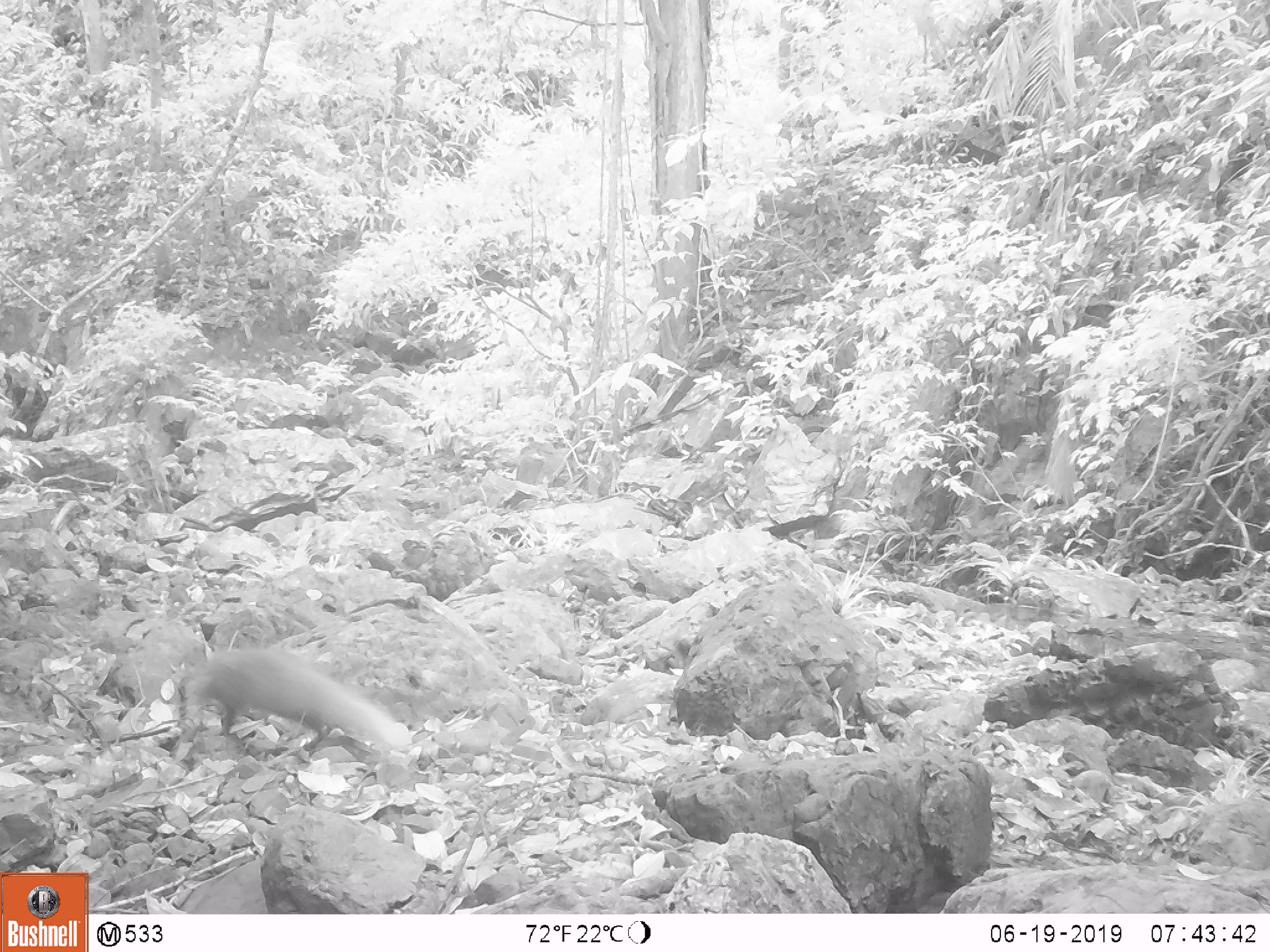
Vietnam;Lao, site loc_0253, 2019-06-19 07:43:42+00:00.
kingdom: Animalia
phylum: Chordata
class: Mammalia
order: Carnivora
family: Herpestidae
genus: Urva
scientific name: Urva urva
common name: crab-eating mongoose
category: crab eating mongoose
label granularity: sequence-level